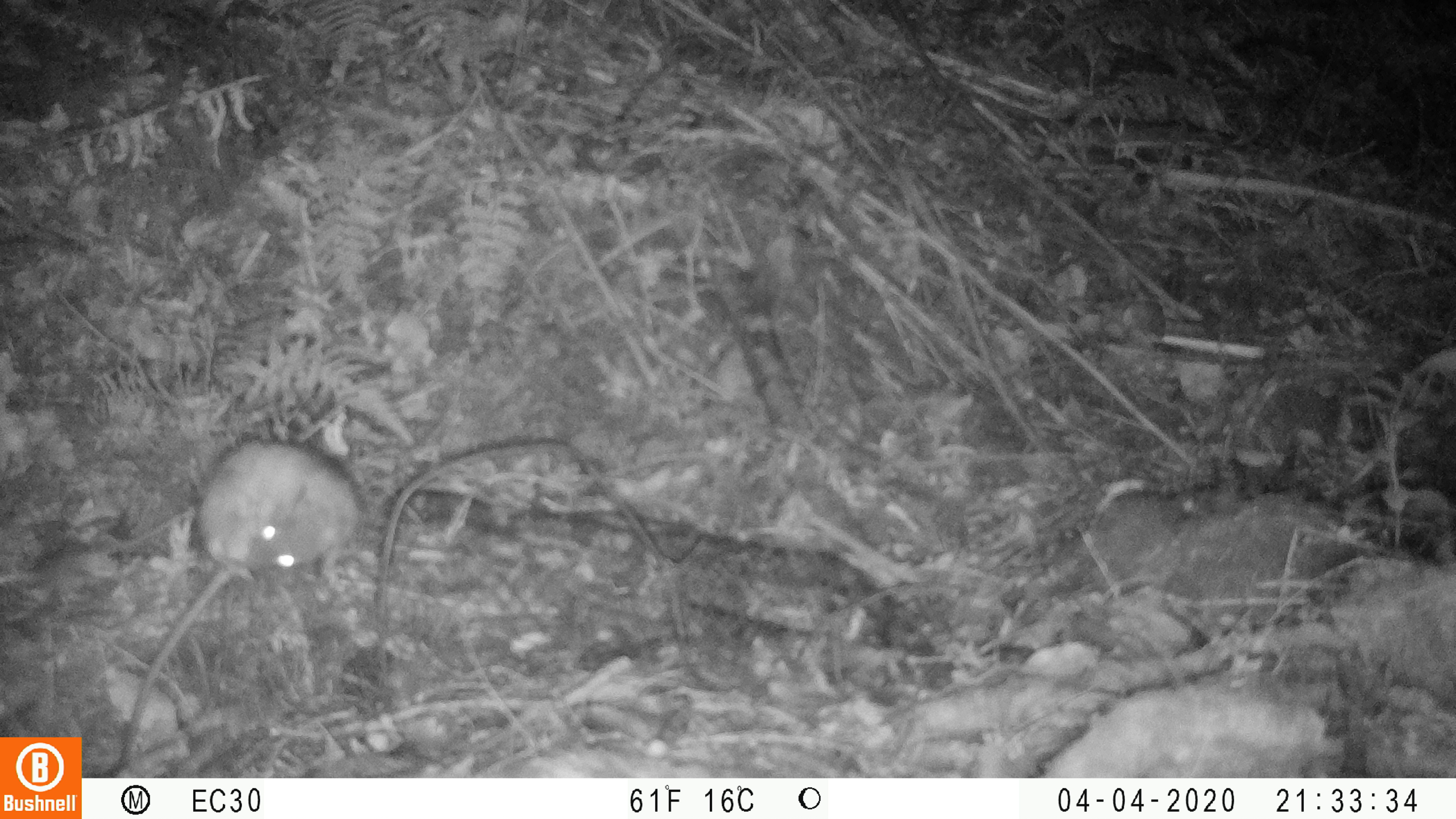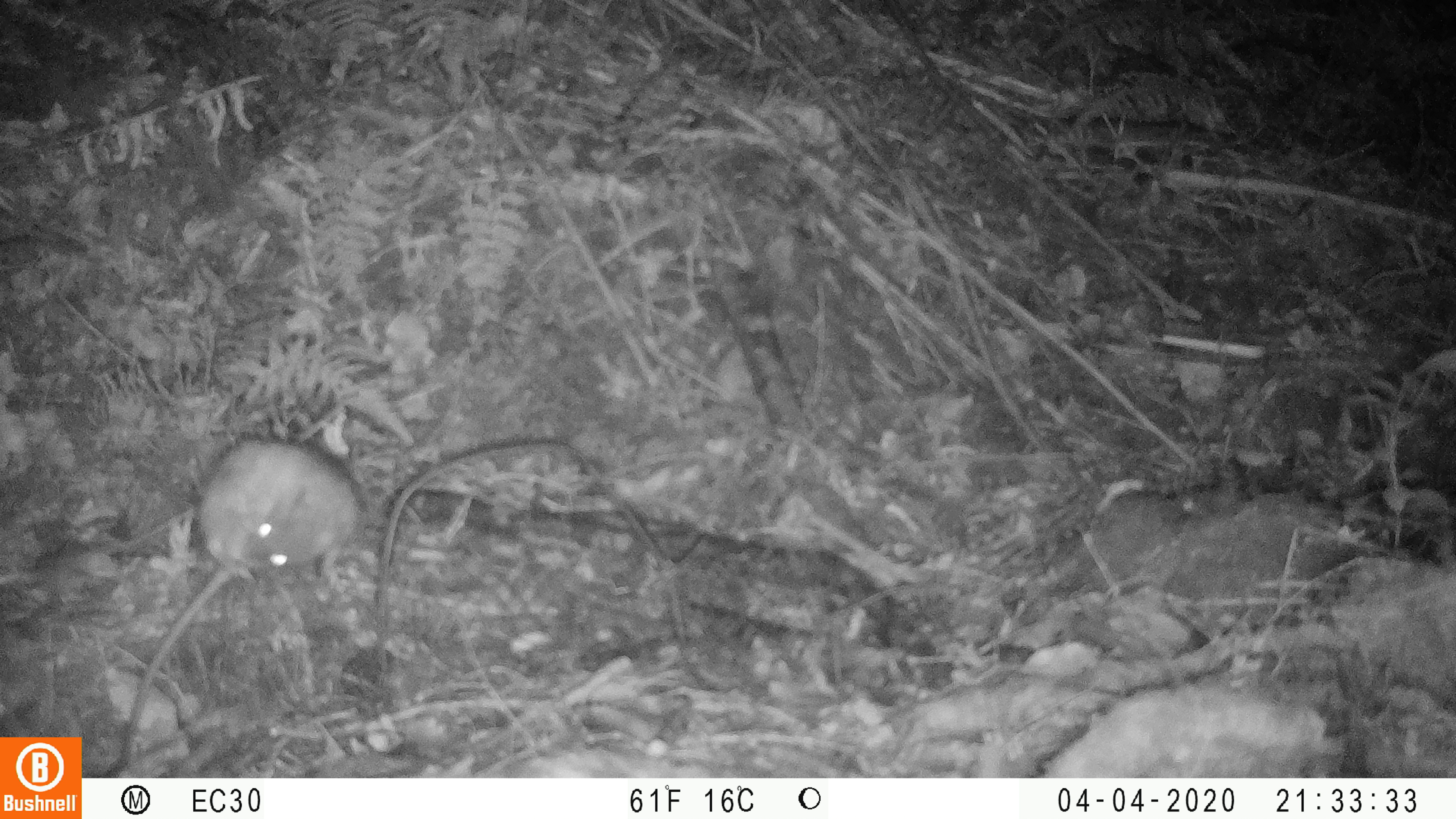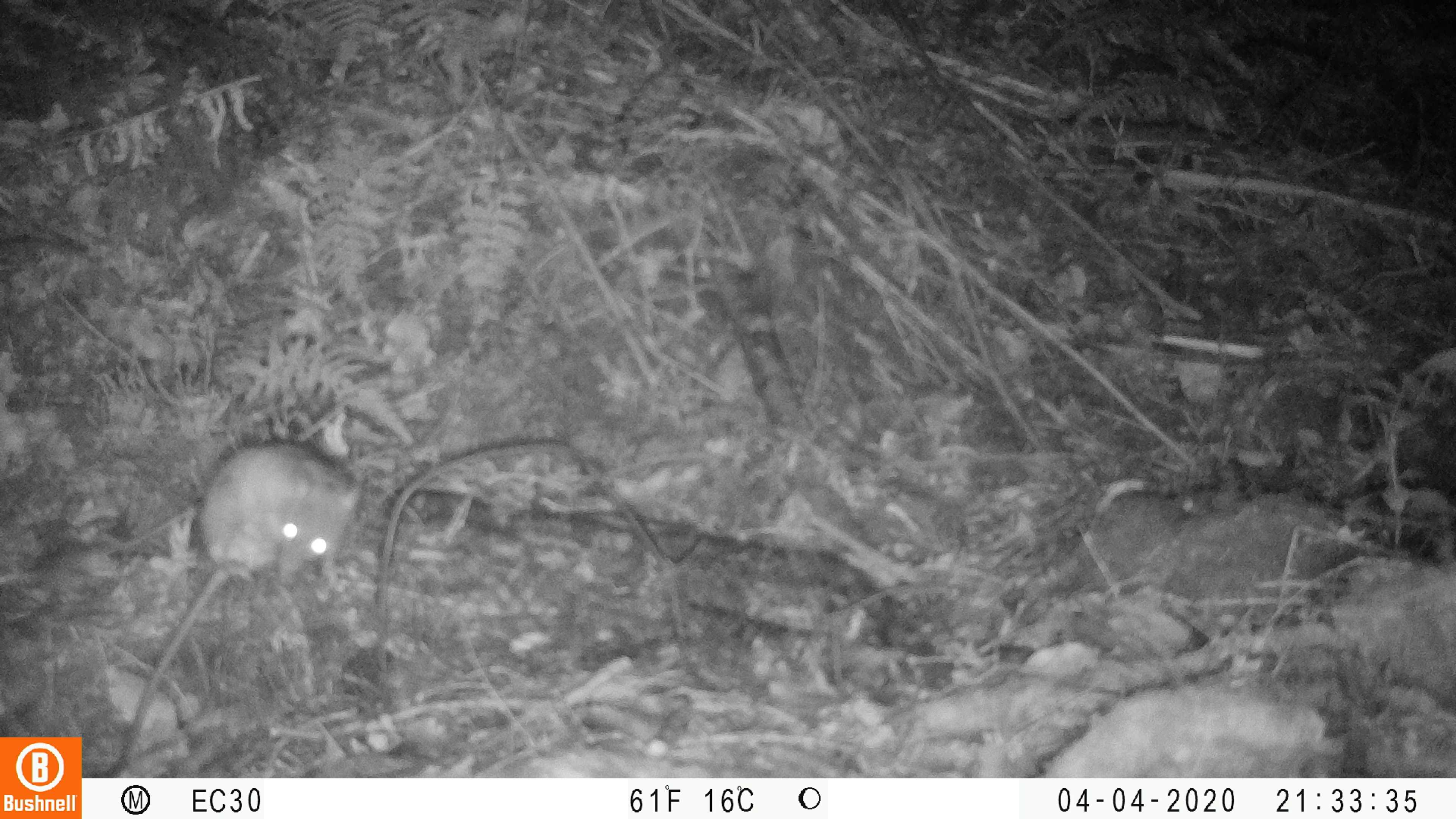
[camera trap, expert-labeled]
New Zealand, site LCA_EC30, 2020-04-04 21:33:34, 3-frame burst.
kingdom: Animalia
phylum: Chordata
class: Mammalia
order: Rodentia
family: Muridae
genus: Rattus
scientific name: Rattus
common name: rat